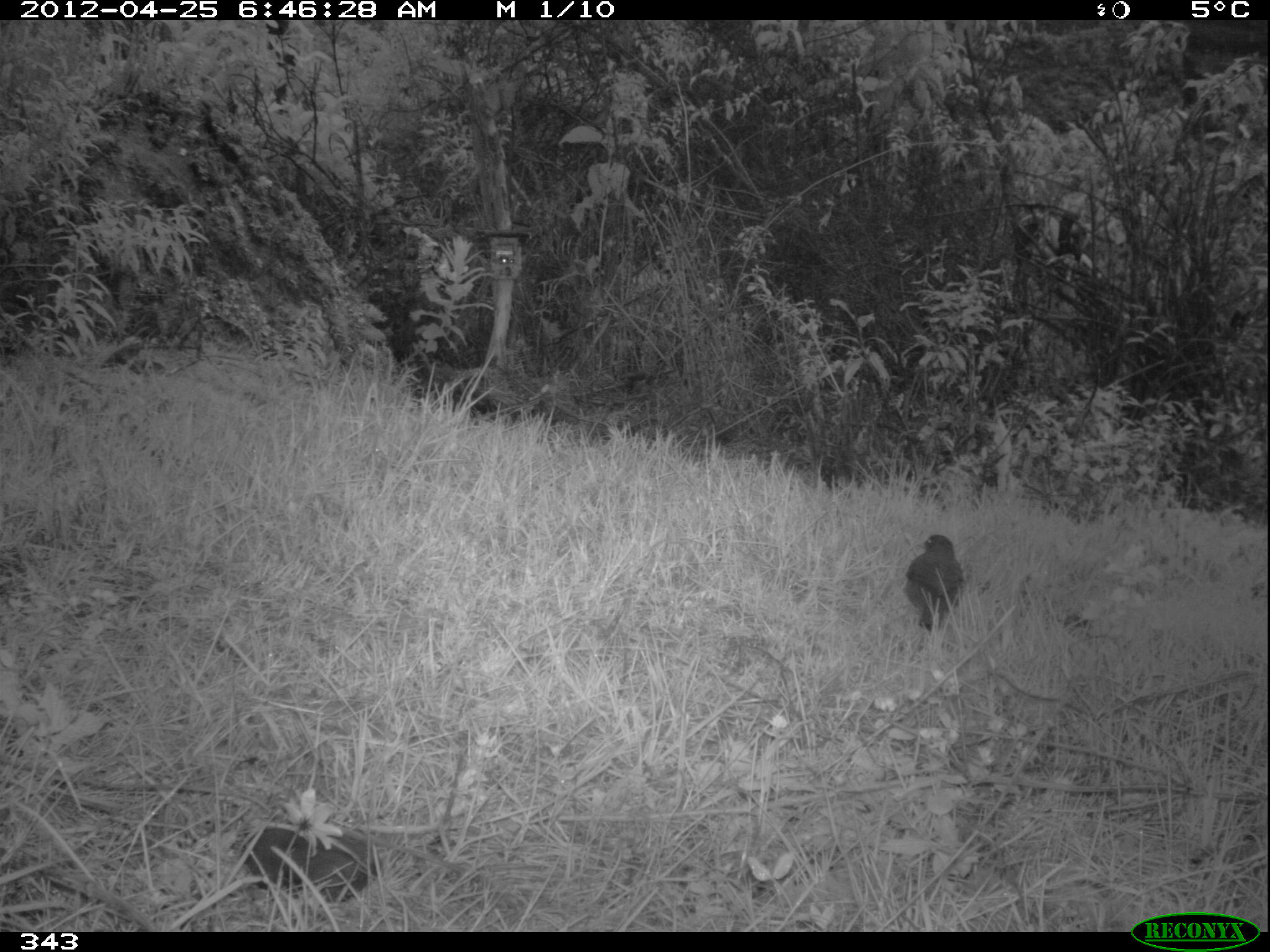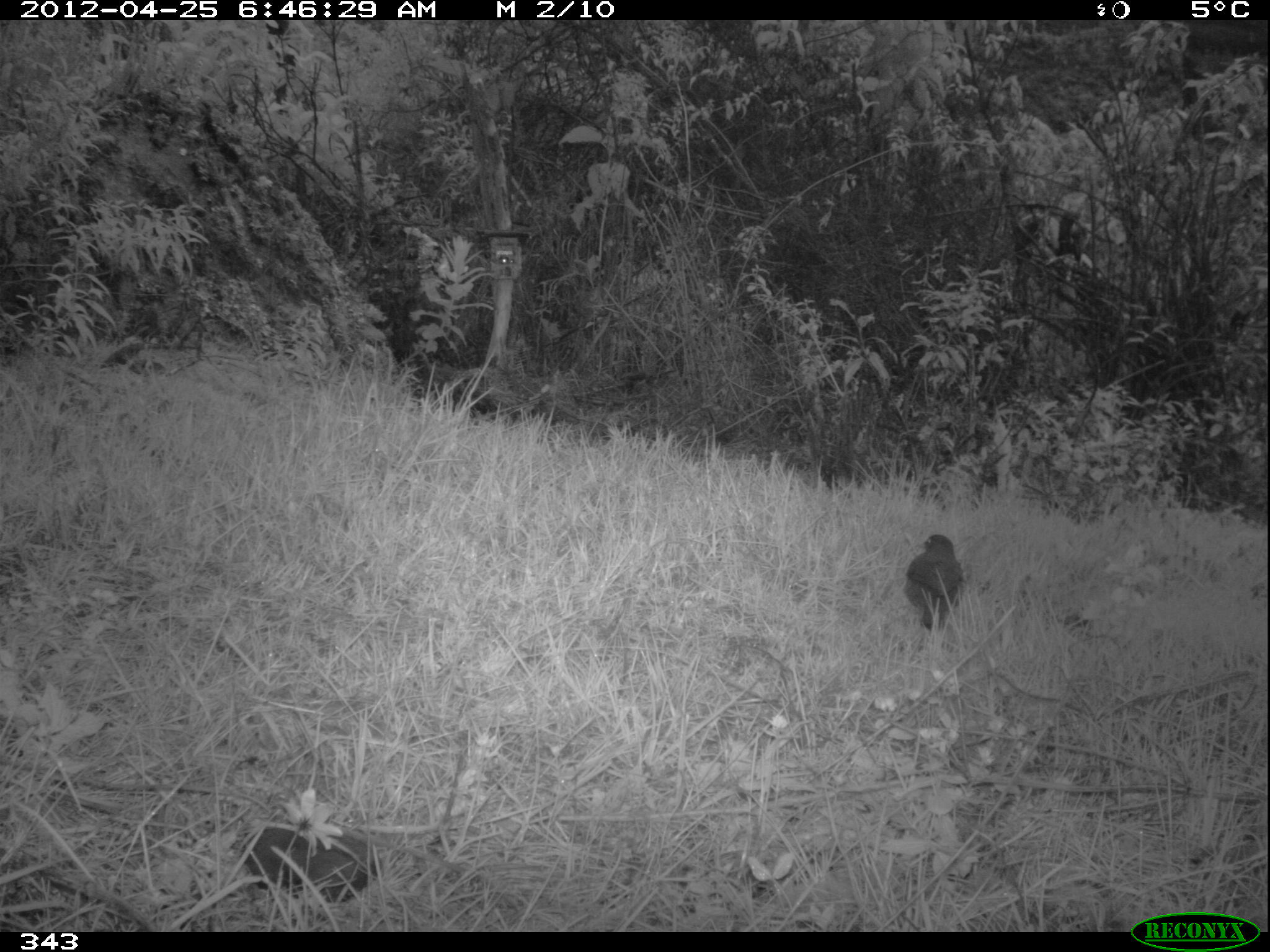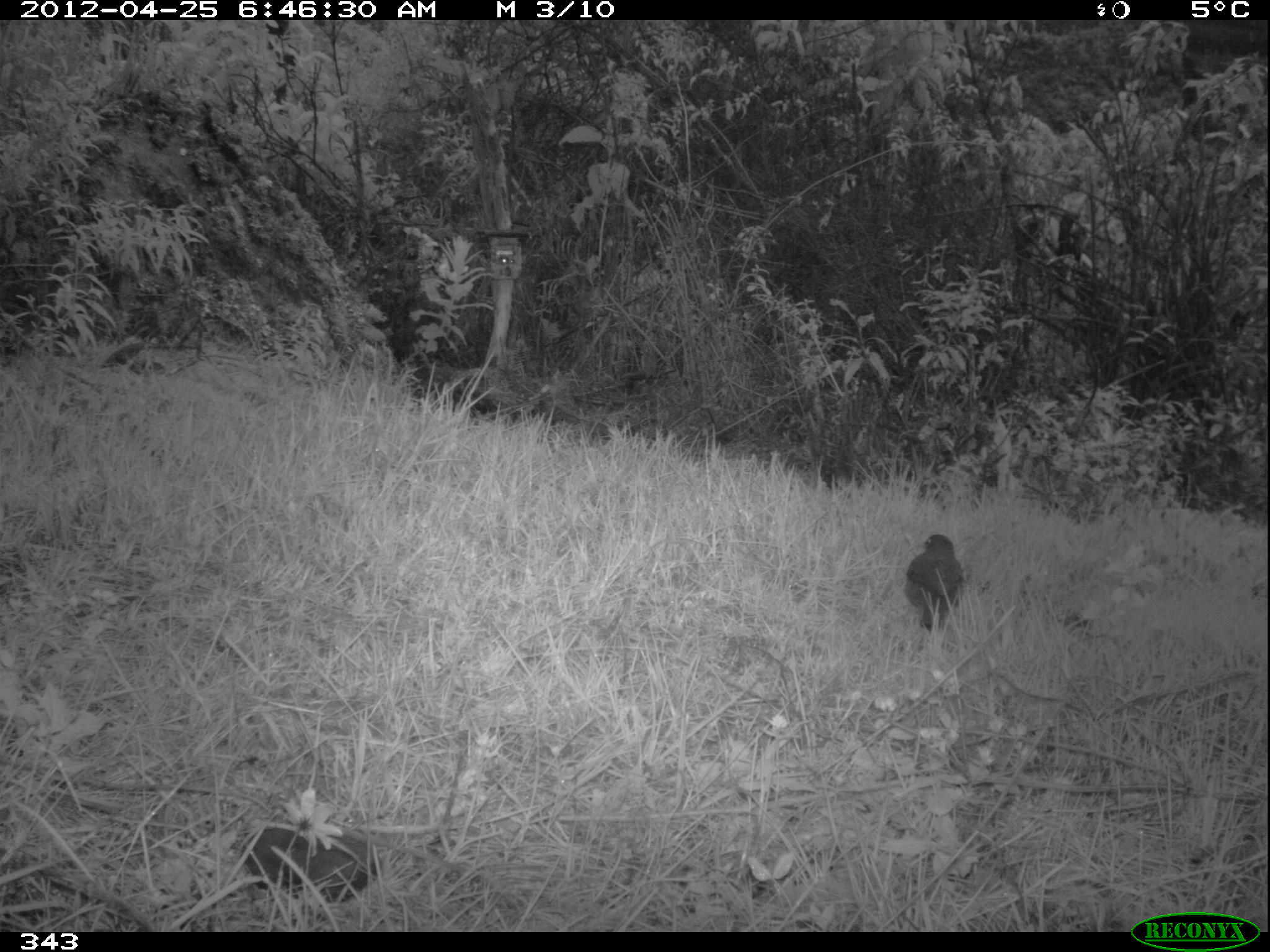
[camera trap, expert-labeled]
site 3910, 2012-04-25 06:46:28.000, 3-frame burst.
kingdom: Animalia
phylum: Chordata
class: Aves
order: Passeriformes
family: Turdidae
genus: Turdus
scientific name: Turdus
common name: true thrushes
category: turdus sp